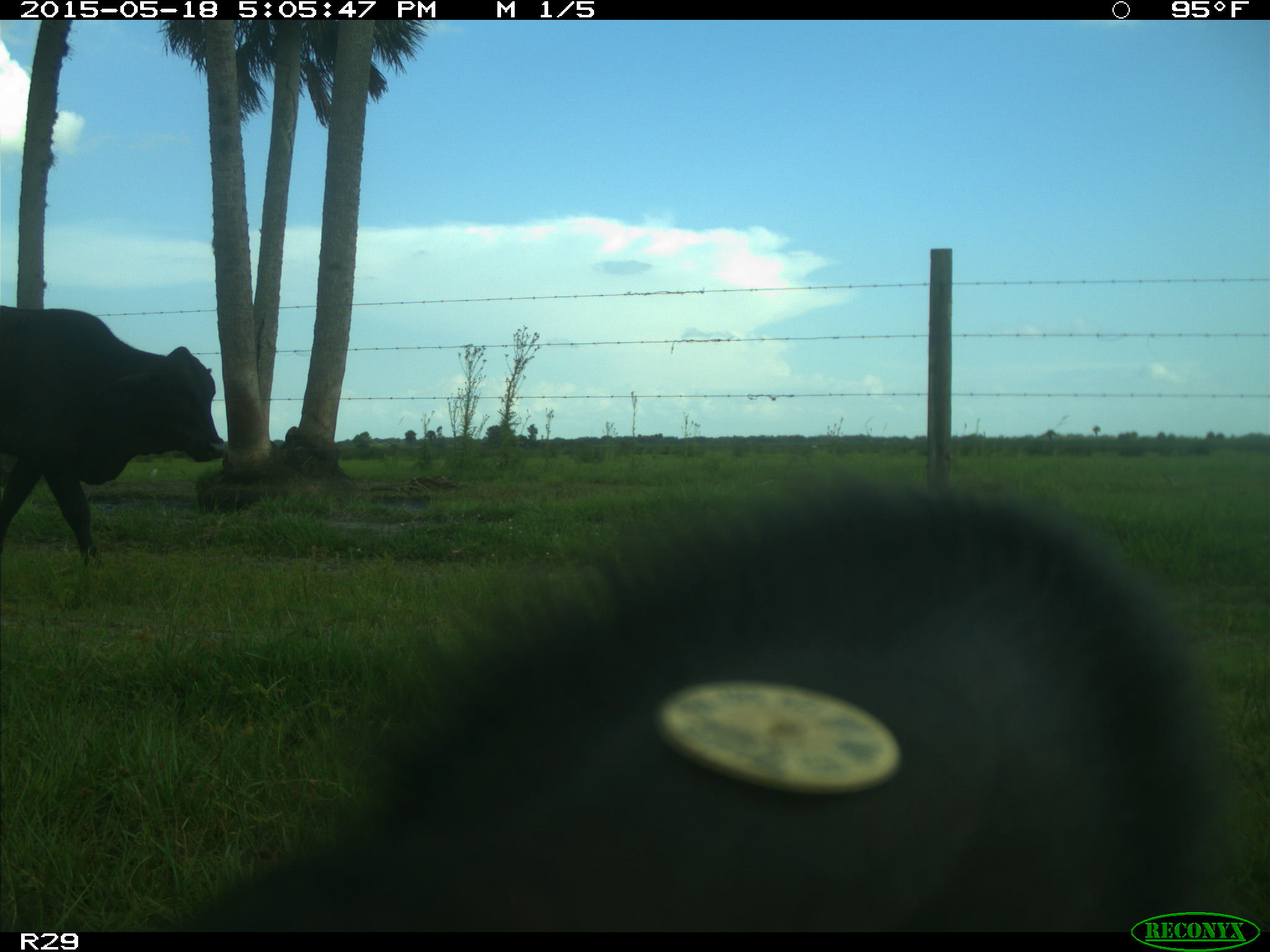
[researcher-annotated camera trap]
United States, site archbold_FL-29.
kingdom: Animalia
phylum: Chordata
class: Mammalia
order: Artiodactyla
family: Bovidae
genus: Bos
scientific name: Bos taurus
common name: domestic cow